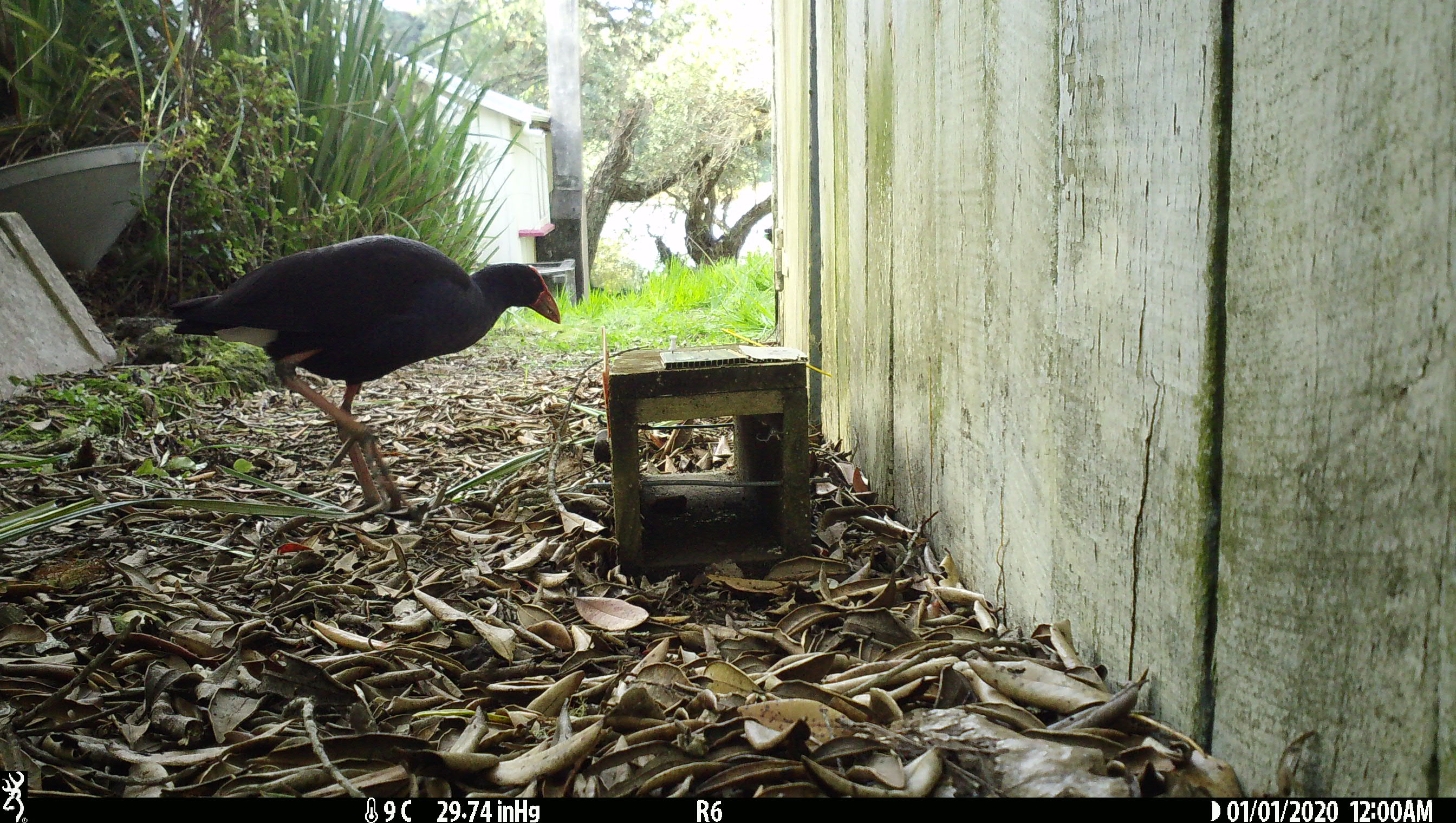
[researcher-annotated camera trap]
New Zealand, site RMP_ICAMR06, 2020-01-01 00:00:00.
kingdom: Animalia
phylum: Chordata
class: Aves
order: Gruiformes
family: Rallidae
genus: Porphyrio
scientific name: Porphyrio melanotus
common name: australasian swamphen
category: pukeko